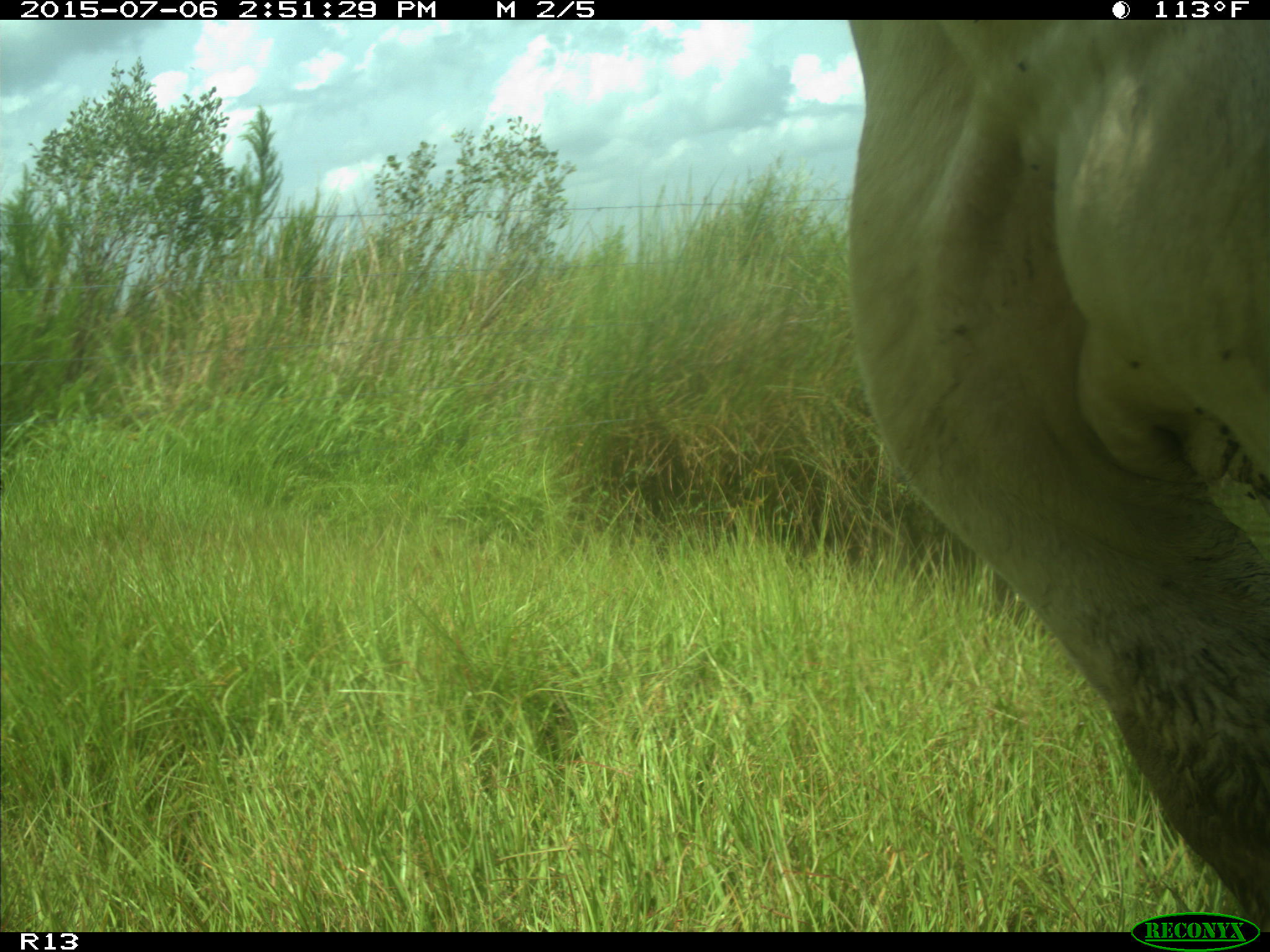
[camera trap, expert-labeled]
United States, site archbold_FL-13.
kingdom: Animalia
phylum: Chordata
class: Mammalia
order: Artiodactyla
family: Bovidae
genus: Bos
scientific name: Bos taurus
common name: domestic cow